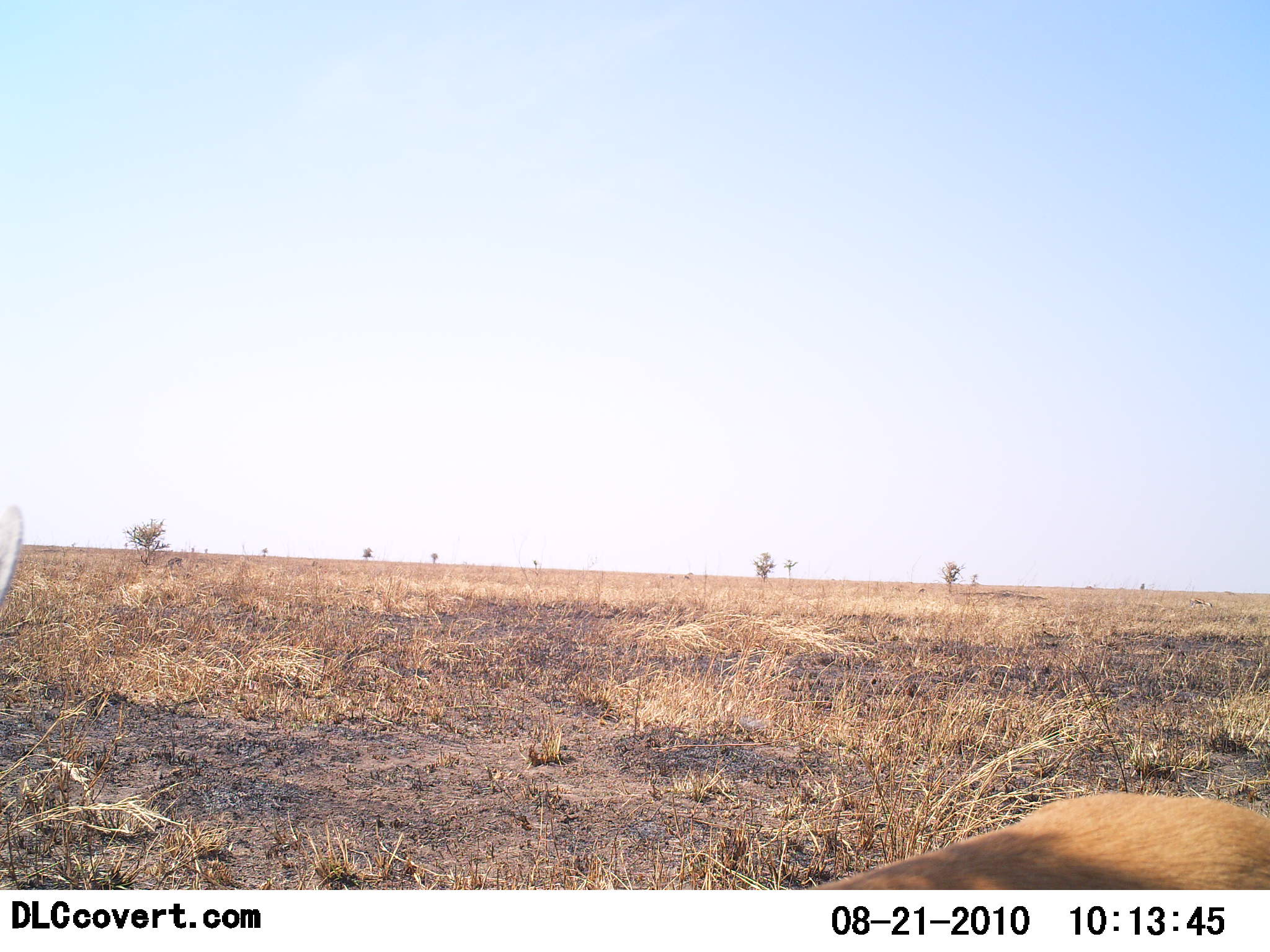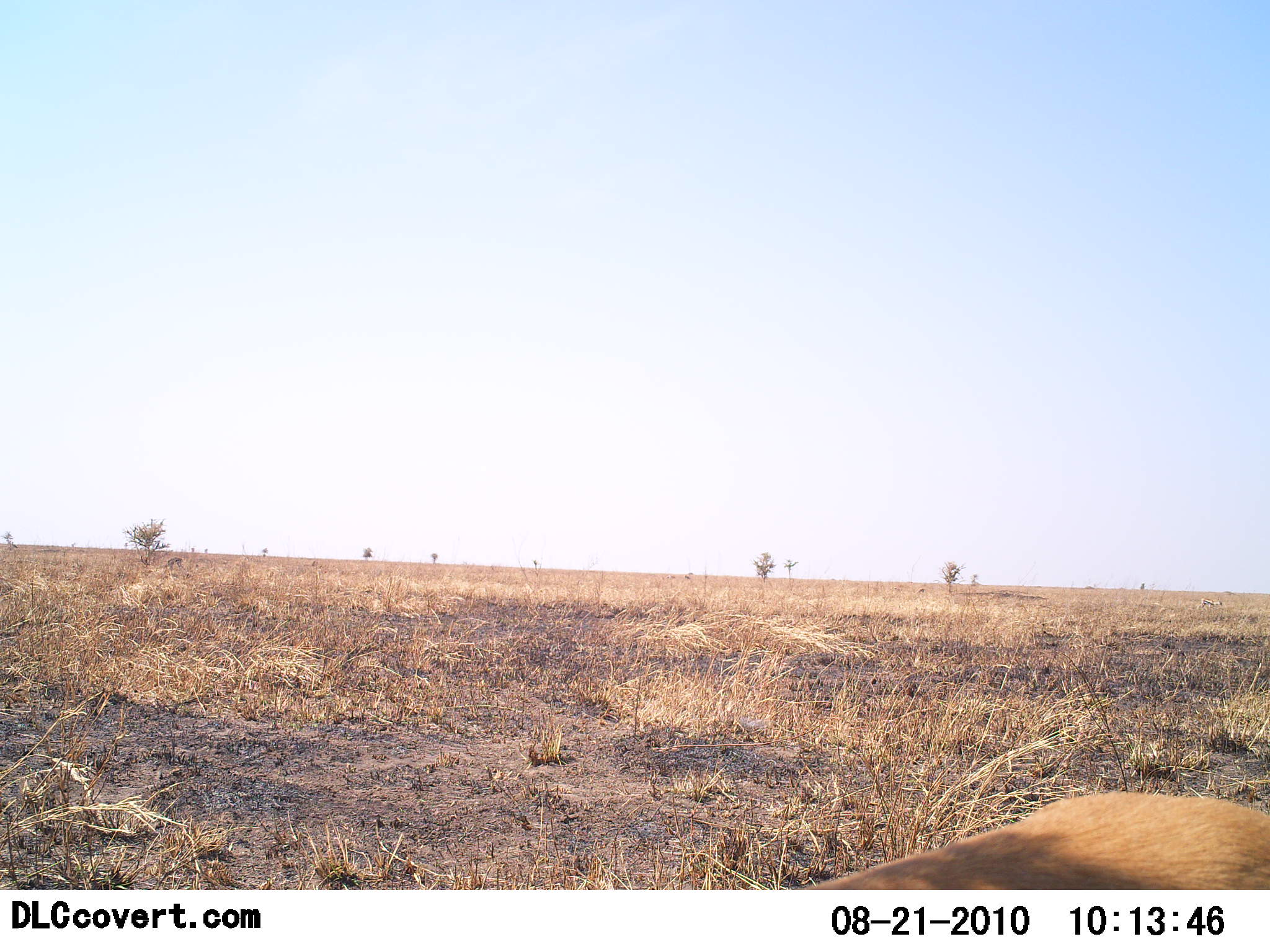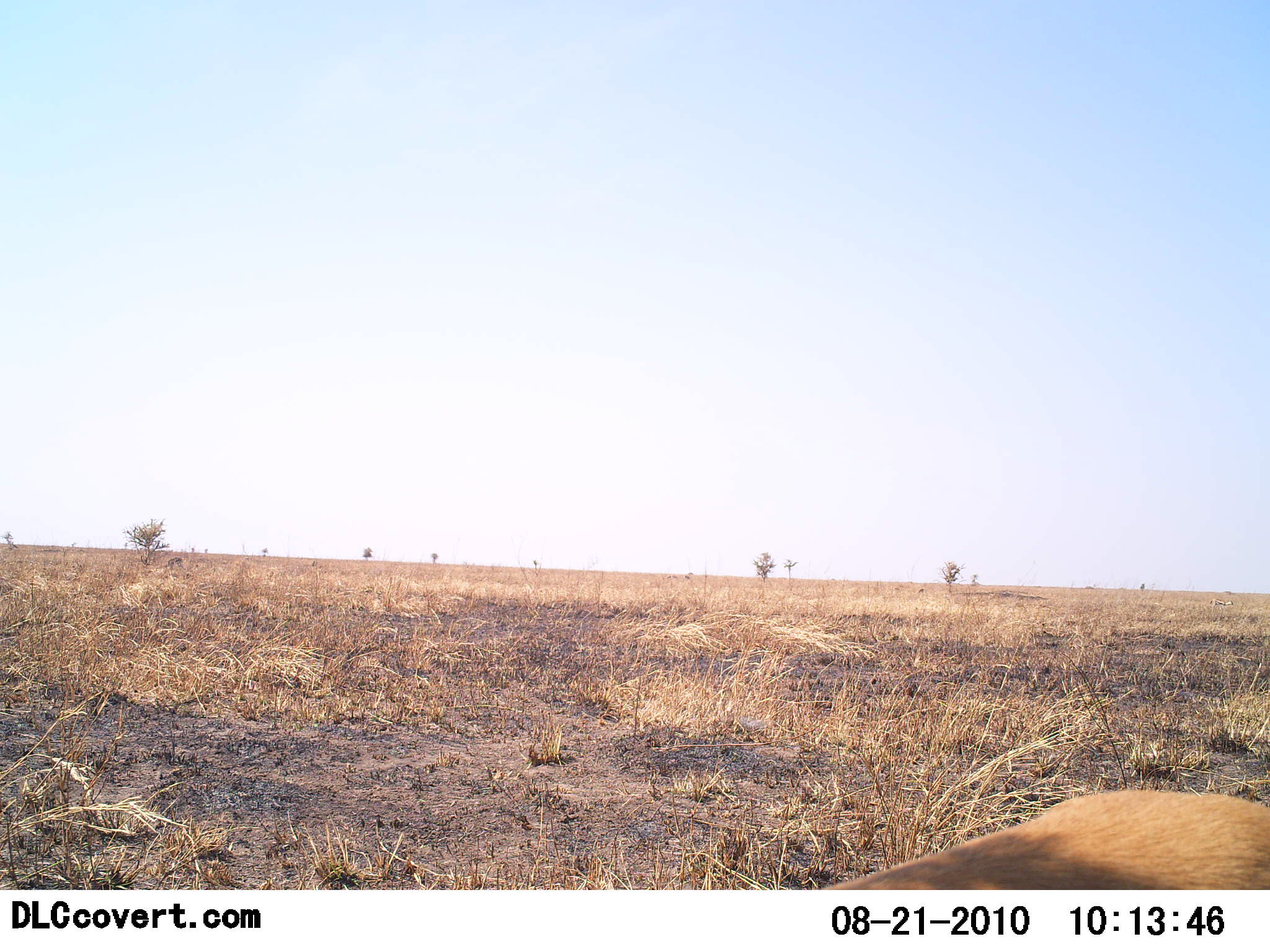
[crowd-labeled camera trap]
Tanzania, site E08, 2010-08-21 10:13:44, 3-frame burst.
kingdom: Animalia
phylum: Chordata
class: Mammalia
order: Artiodactyla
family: Bovidae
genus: Nanger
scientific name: Nanger granti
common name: grant's gazelle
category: gazellegrants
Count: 1.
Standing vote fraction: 67%.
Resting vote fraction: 33%.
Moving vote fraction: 0%.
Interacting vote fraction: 0%.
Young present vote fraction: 0%.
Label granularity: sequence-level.